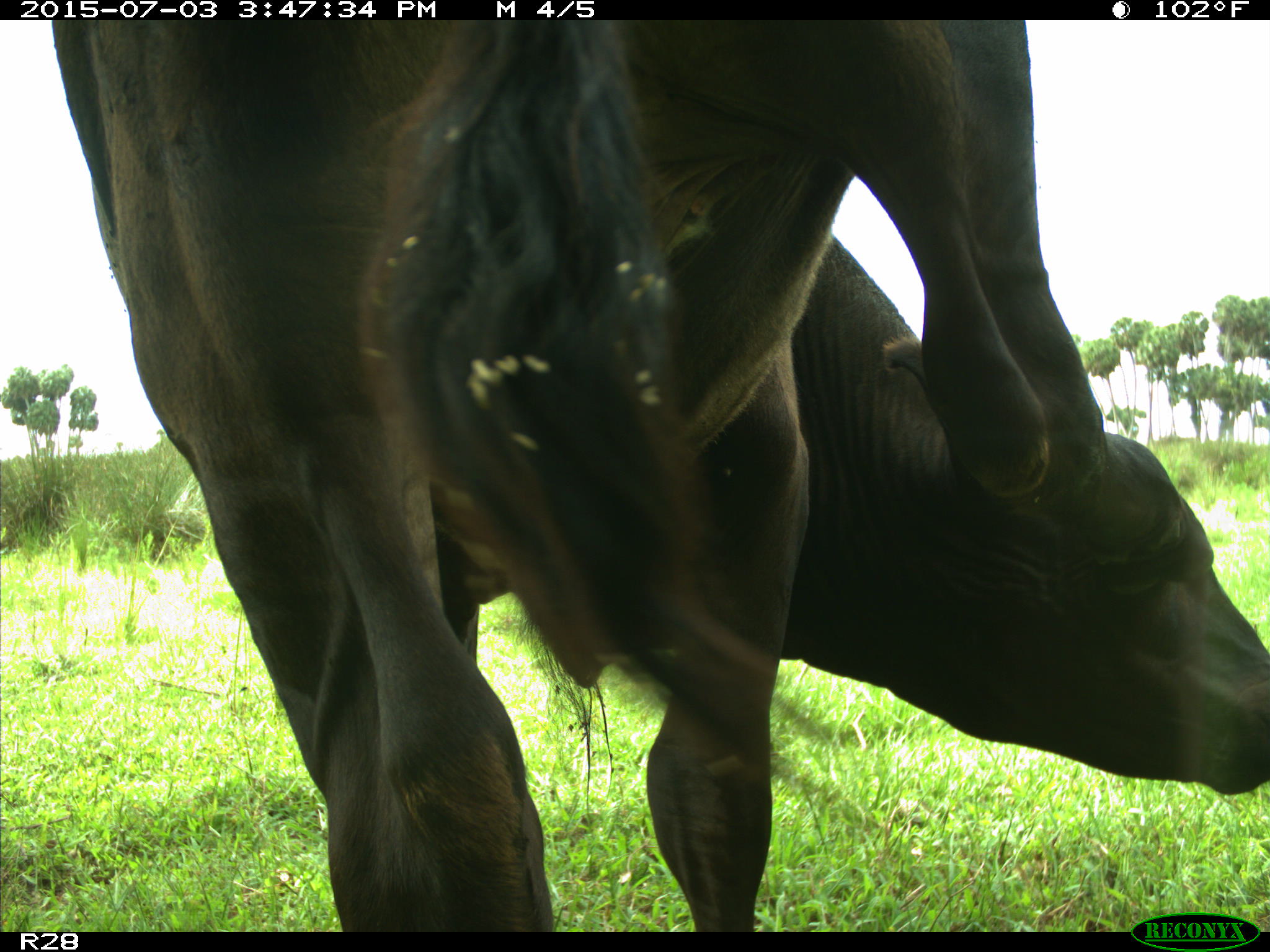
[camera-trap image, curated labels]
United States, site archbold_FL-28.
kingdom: Animalia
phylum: Chordata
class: Mammalia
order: Artiodactyla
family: Bovidae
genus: Bos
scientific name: Bos taurus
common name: domestic cow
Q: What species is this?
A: Bos taurus (domestic cow).